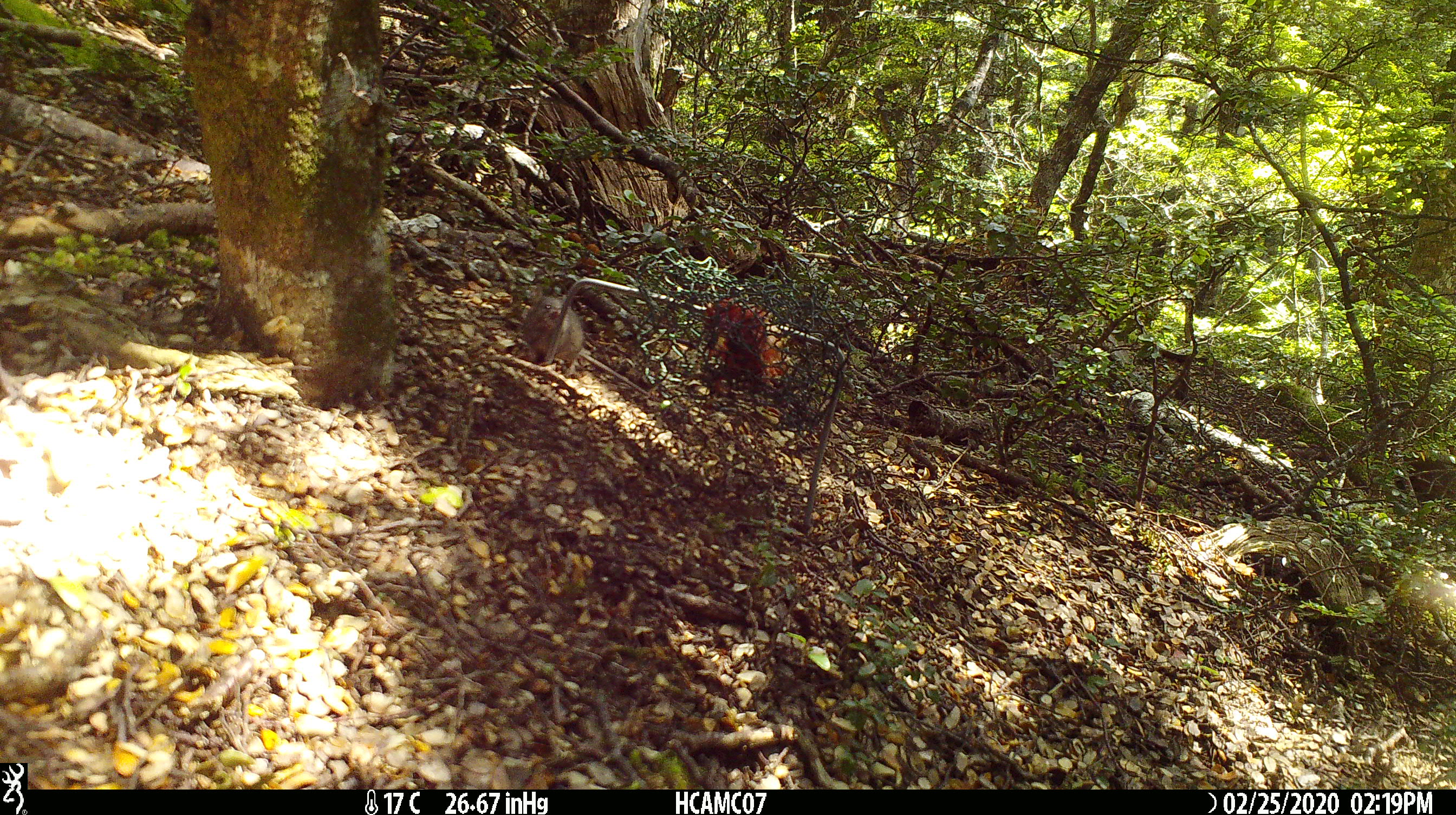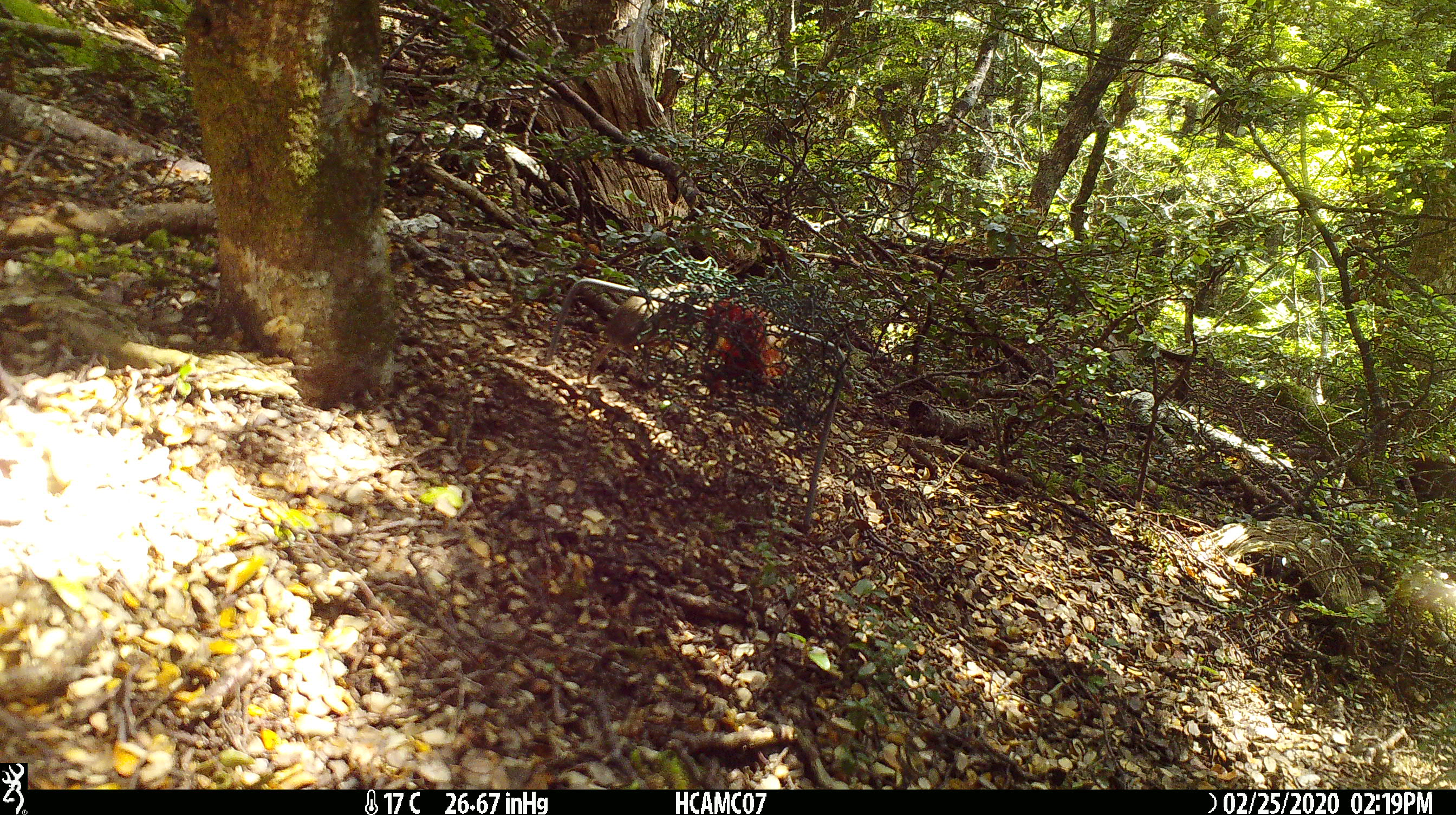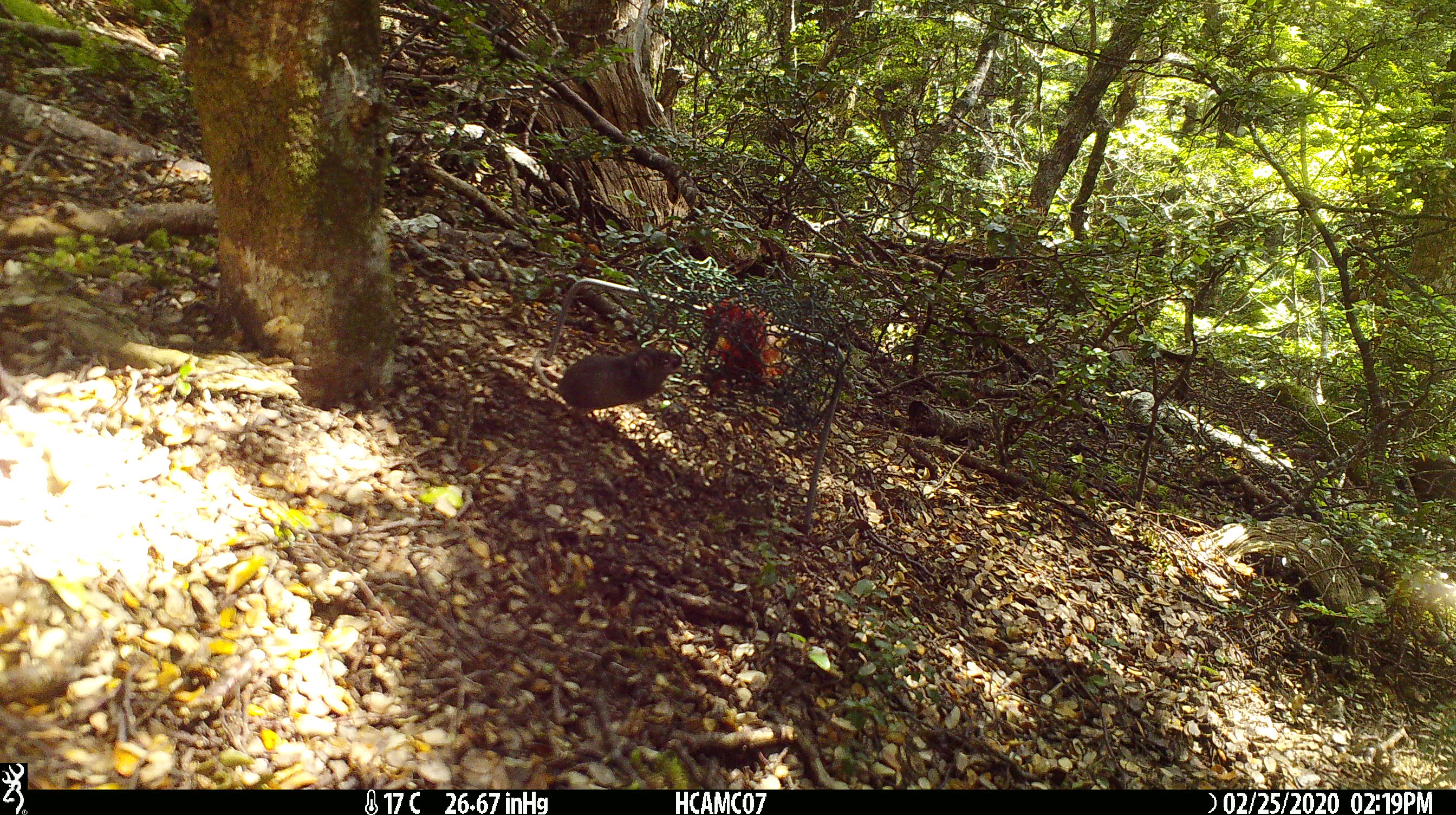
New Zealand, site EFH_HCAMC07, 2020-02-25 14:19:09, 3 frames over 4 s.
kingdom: Animalia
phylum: Chordata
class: Mammalia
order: Rodentia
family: Muridae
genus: Mus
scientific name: Mus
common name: mouse